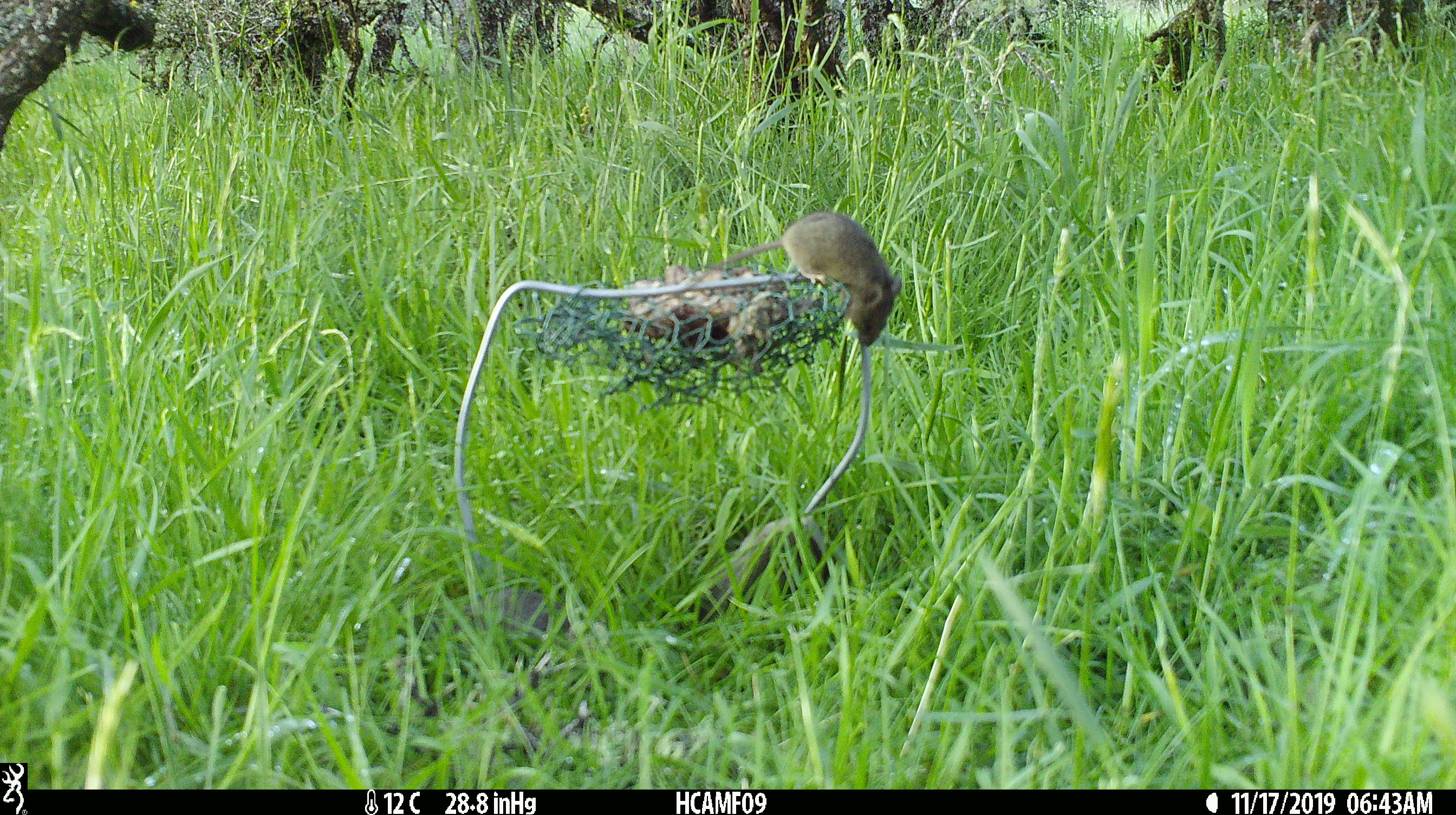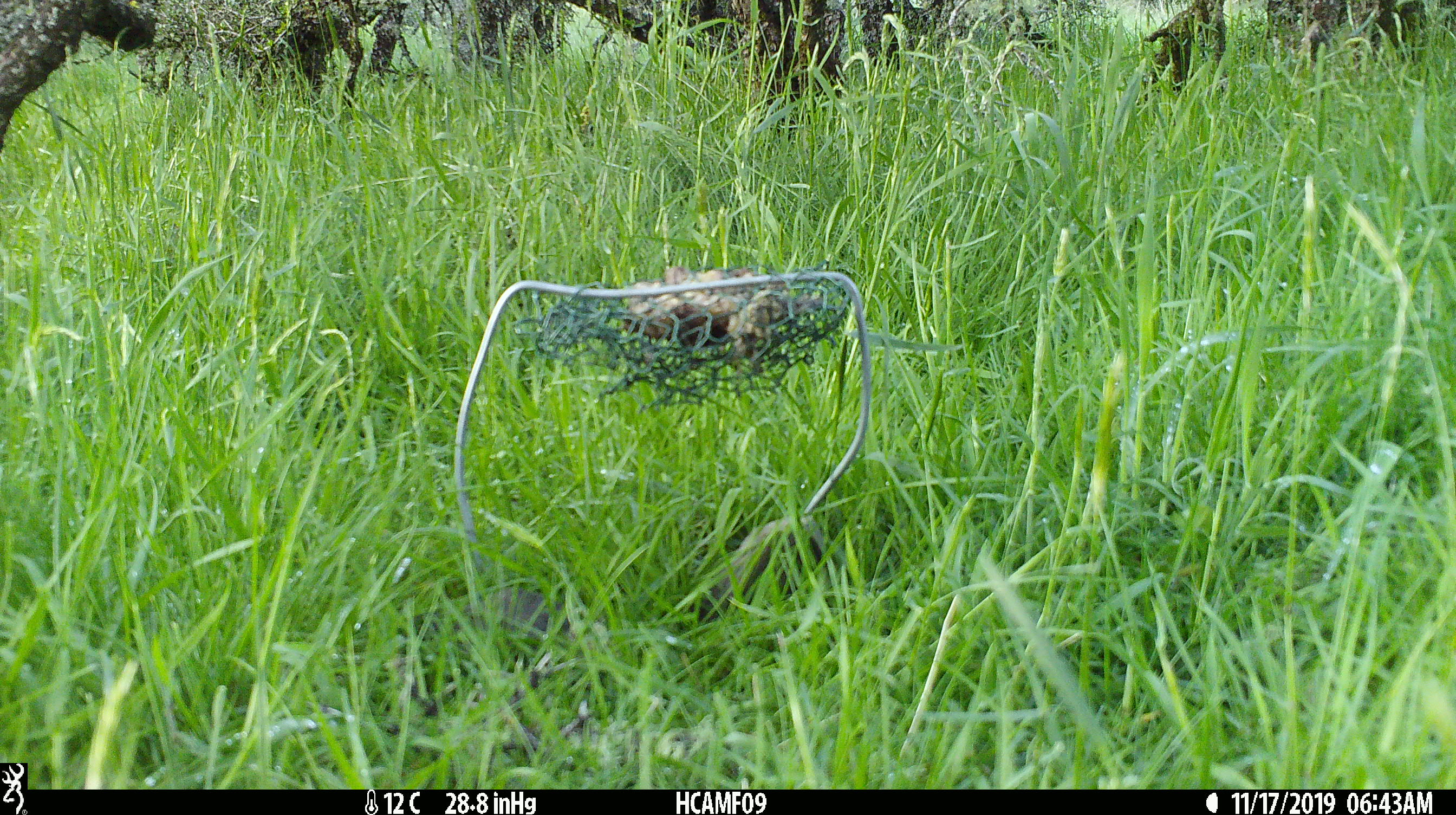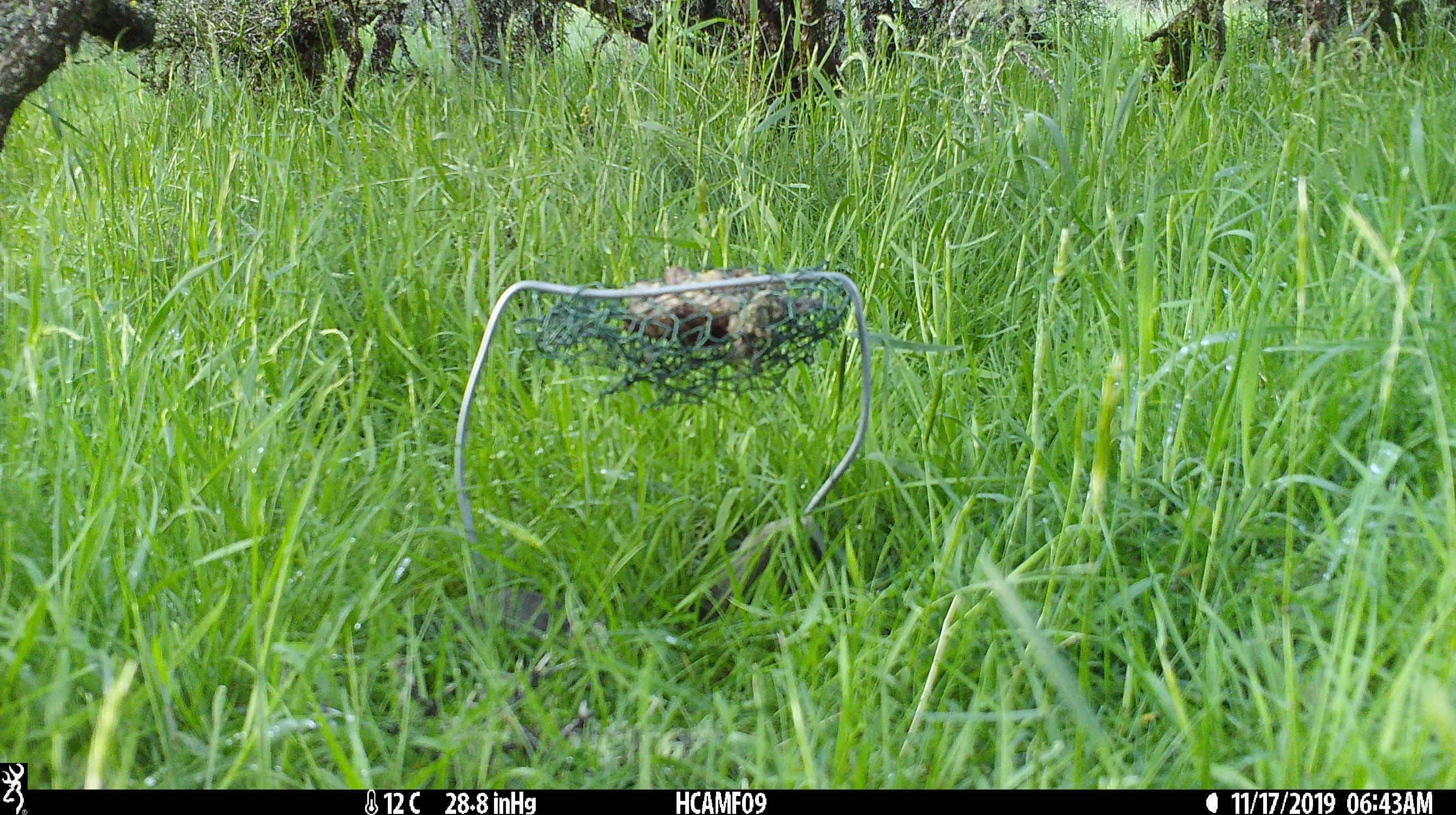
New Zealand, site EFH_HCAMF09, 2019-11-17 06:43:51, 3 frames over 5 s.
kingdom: Animalia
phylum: Chordata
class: Mammalia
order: Rodentia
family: Muridae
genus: Mus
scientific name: Mus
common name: mouse